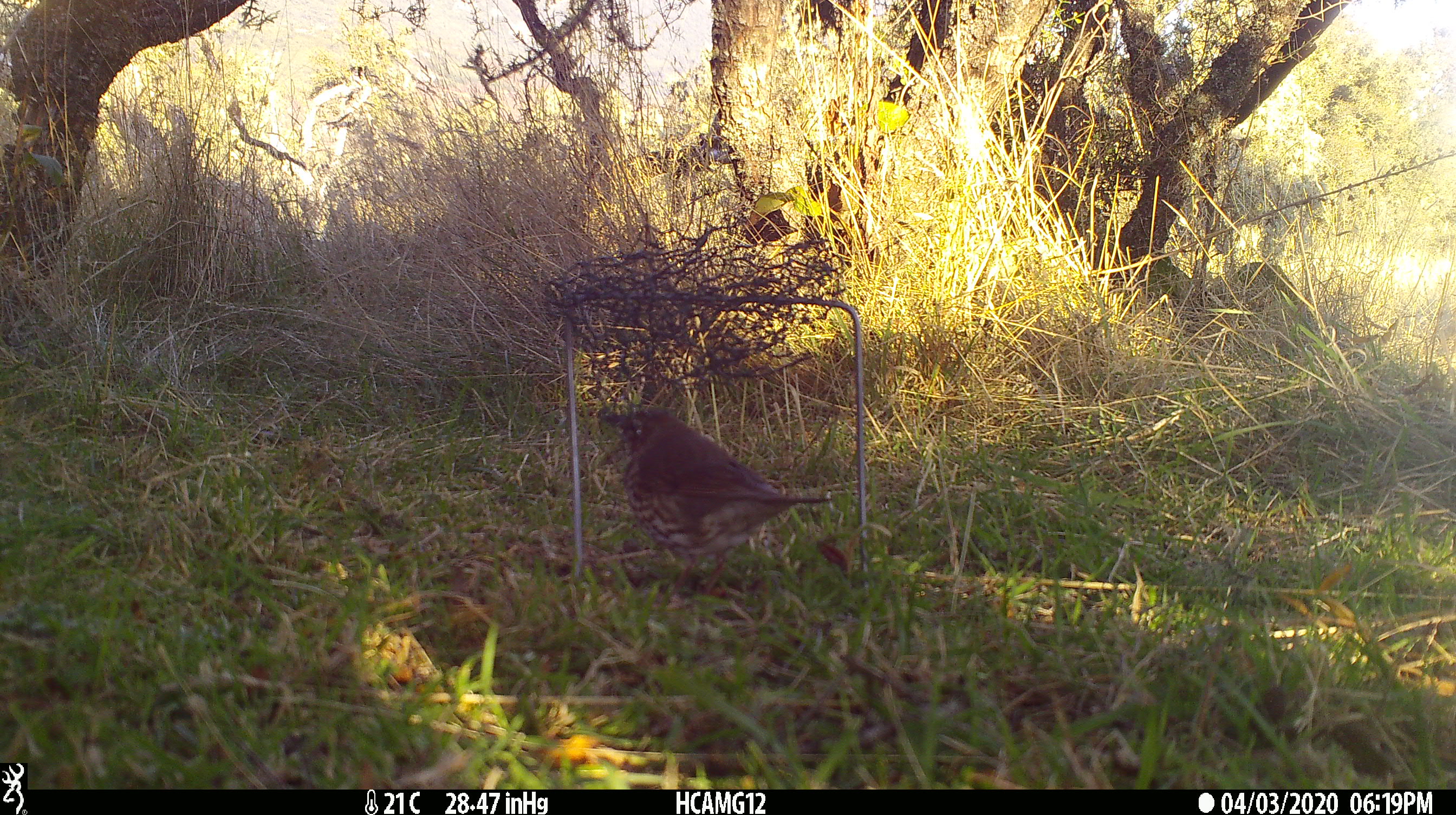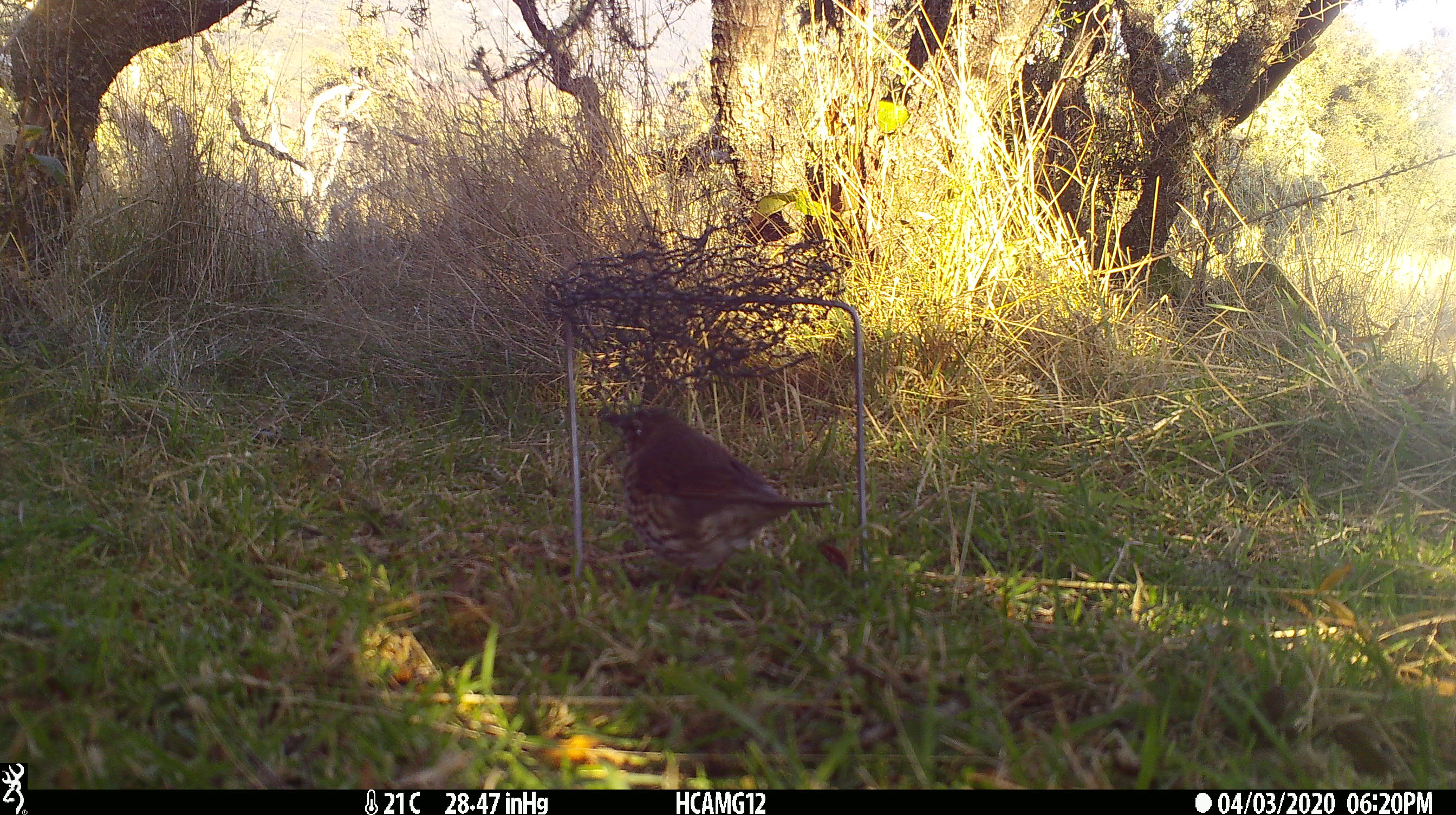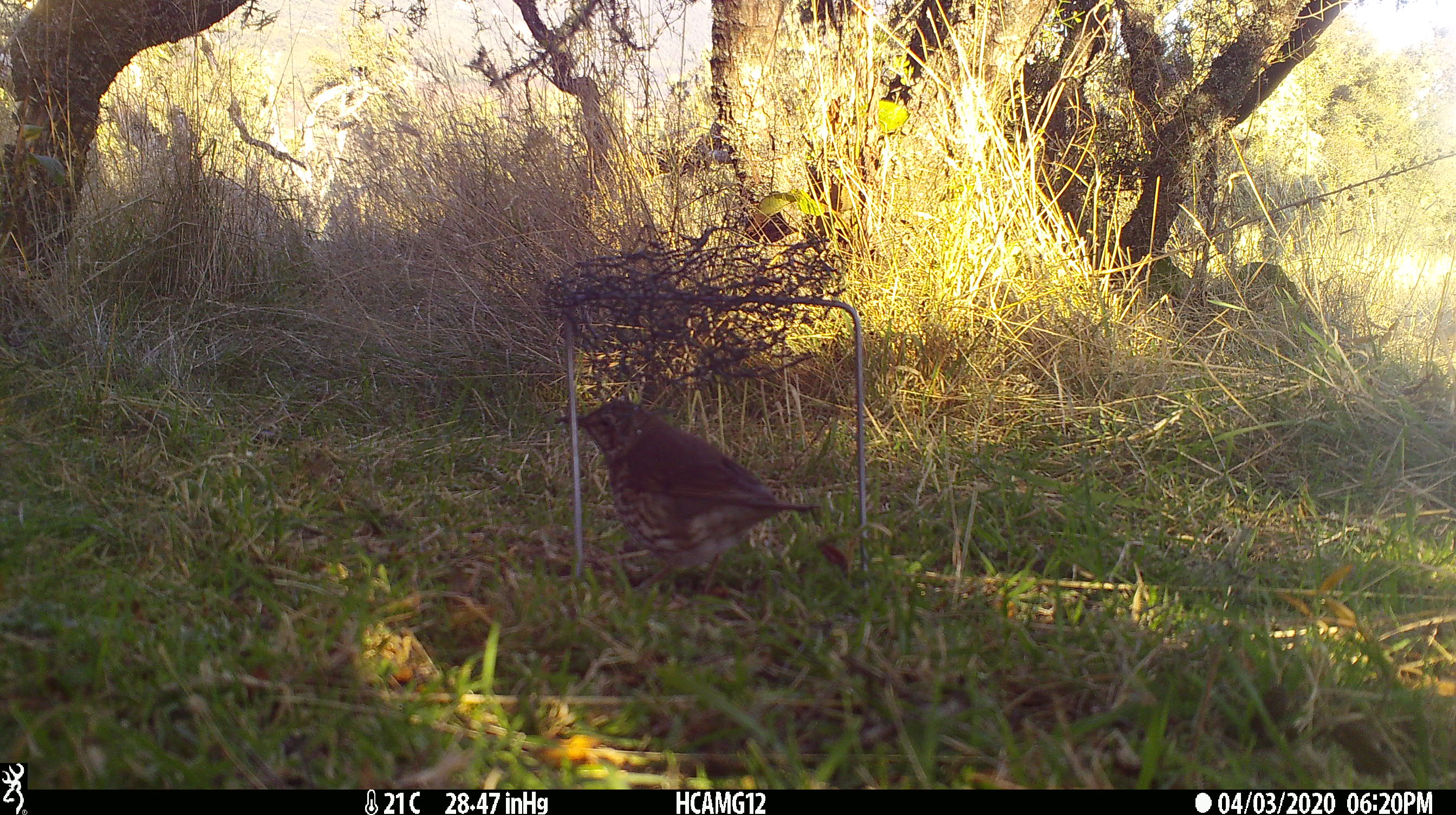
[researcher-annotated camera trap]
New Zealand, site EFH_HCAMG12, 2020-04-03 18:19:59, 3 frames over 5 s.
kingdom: Animalia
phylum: Chordata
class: Aves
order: Passeriformes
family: Turdidae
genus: Turdus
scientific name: Turdus philomelos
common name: song thrush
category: thrush